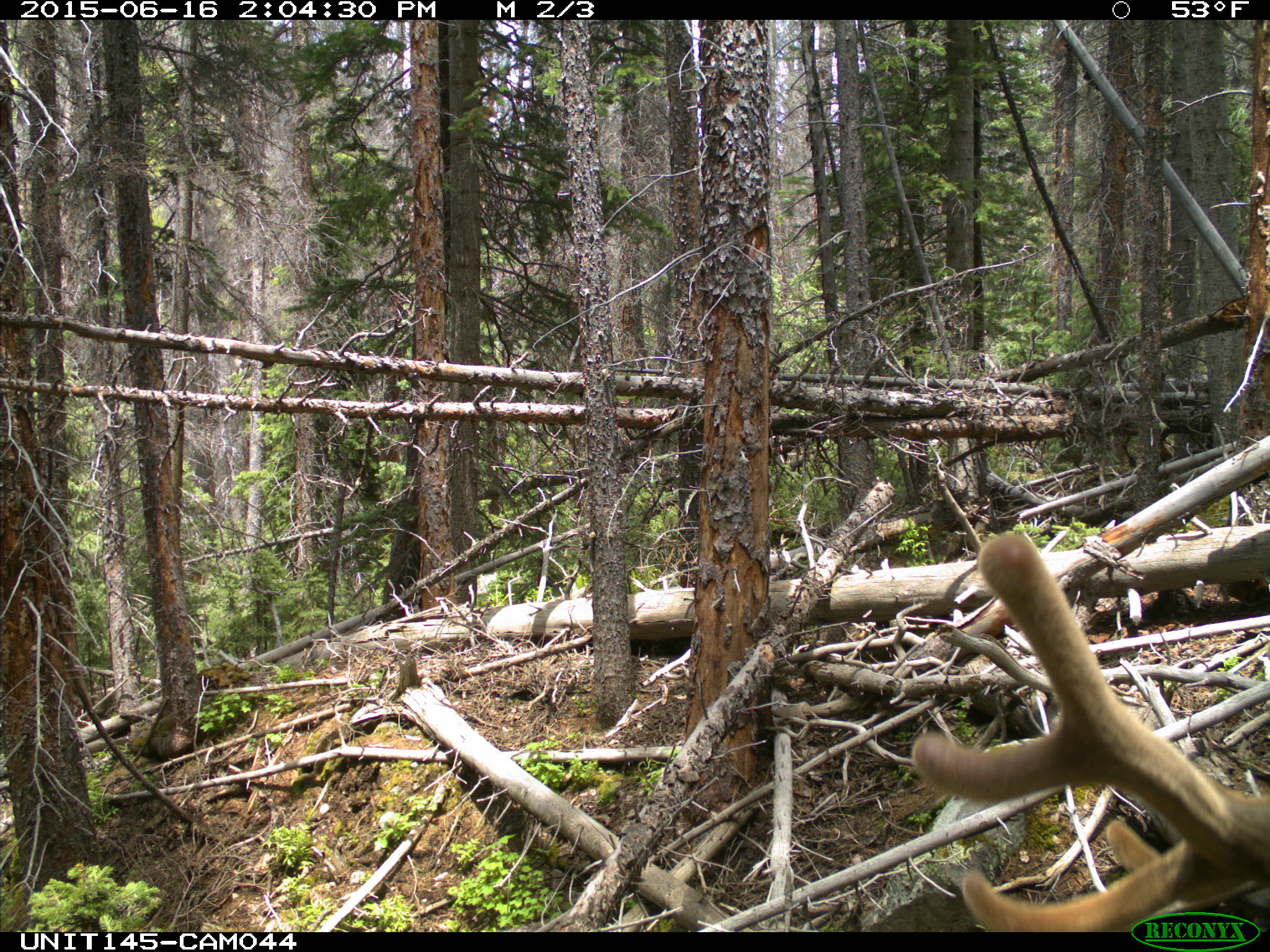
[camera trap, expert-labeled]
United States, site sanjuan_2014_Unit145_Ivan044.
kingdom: Animalia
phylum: Chordata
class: Mammalia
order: Artiodactyla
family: Cervidae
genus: Cervus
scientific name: Cervus elaphus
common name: red deer